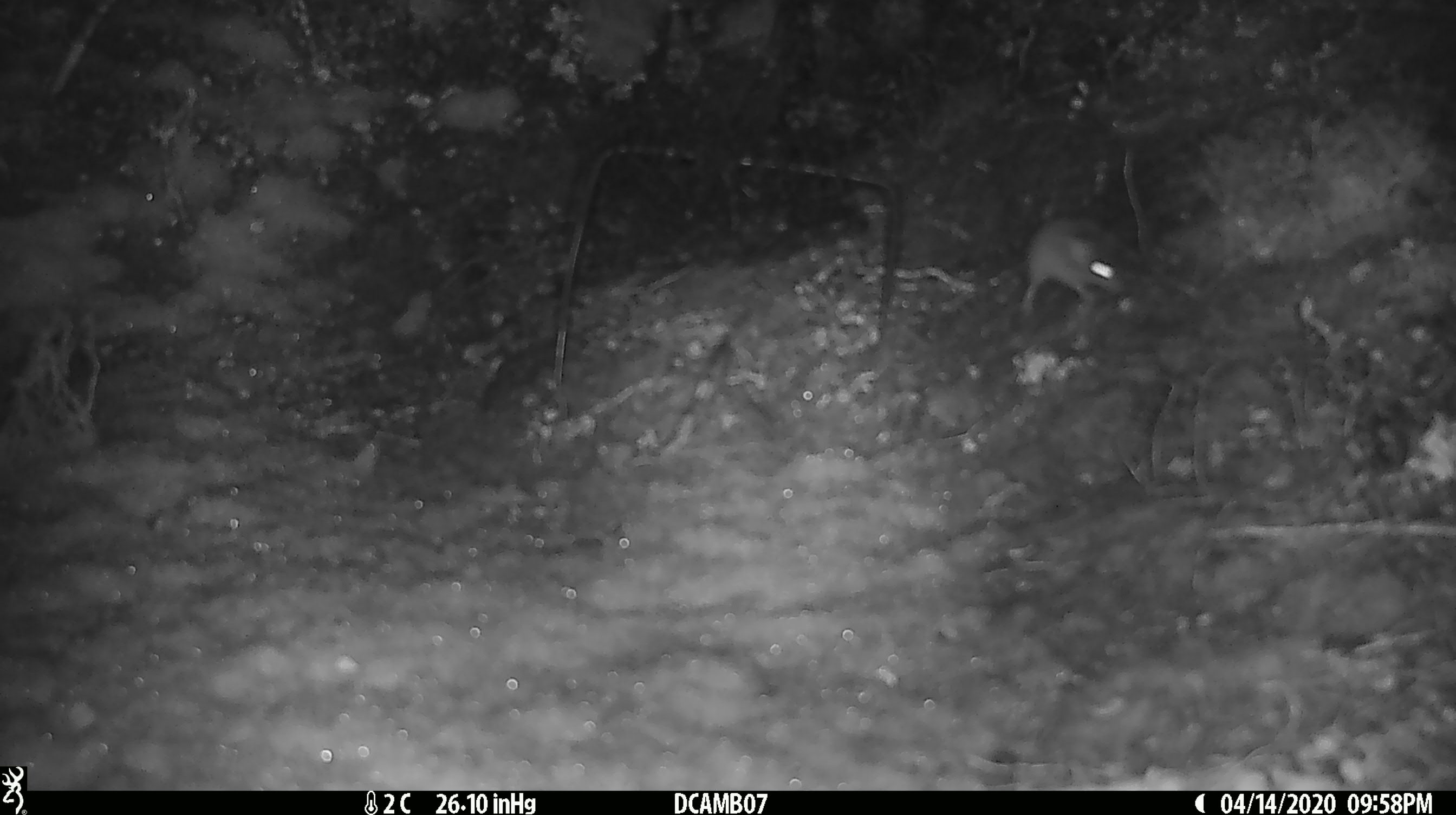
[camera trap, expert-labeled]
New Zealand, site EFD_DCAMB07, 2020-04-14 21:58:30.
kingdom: Animalia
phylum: Chordata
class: Mammalia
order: Rodentia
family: Muridae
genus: Mus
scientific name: Mus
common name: mouse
Mouse (Mus).